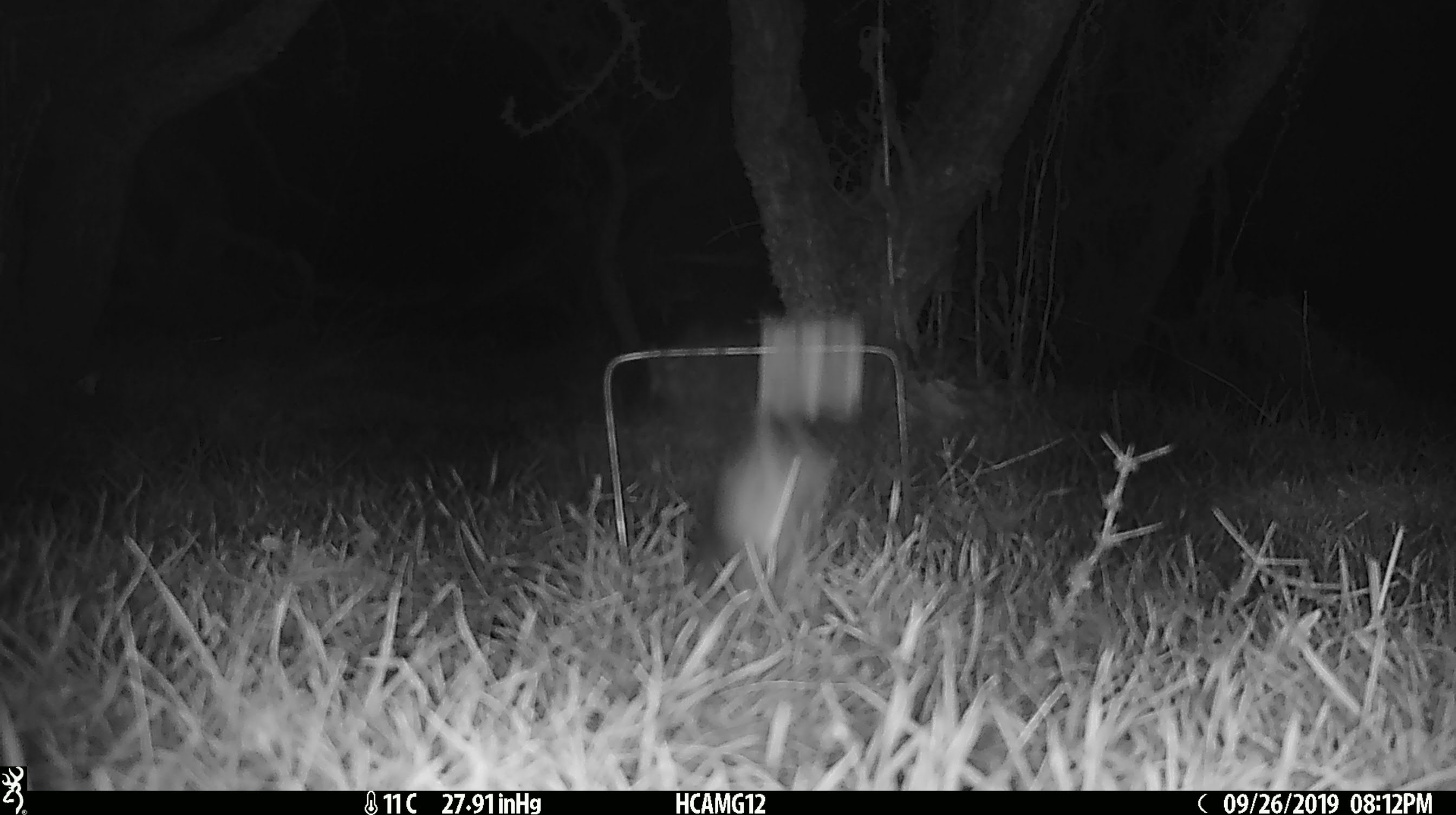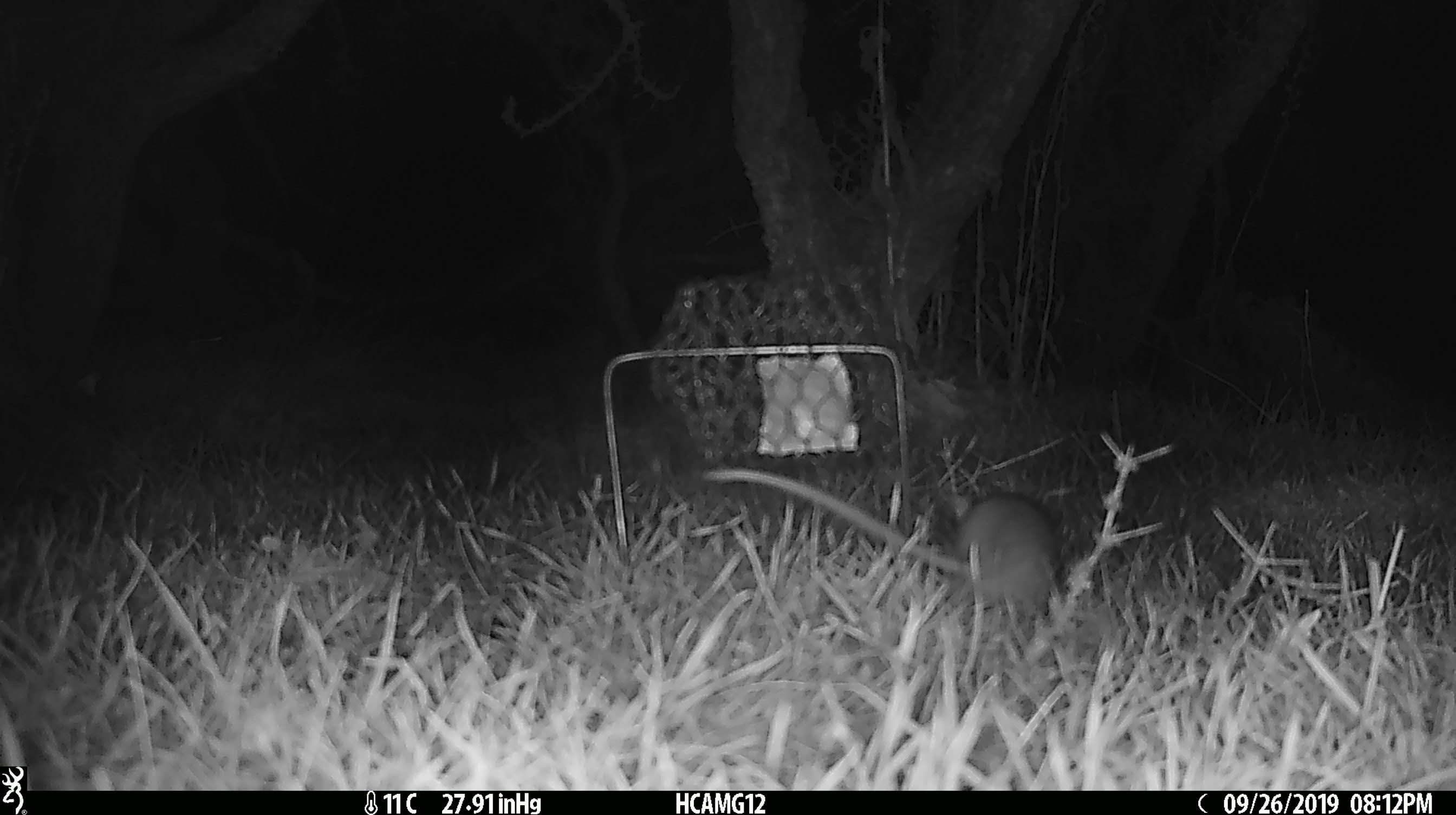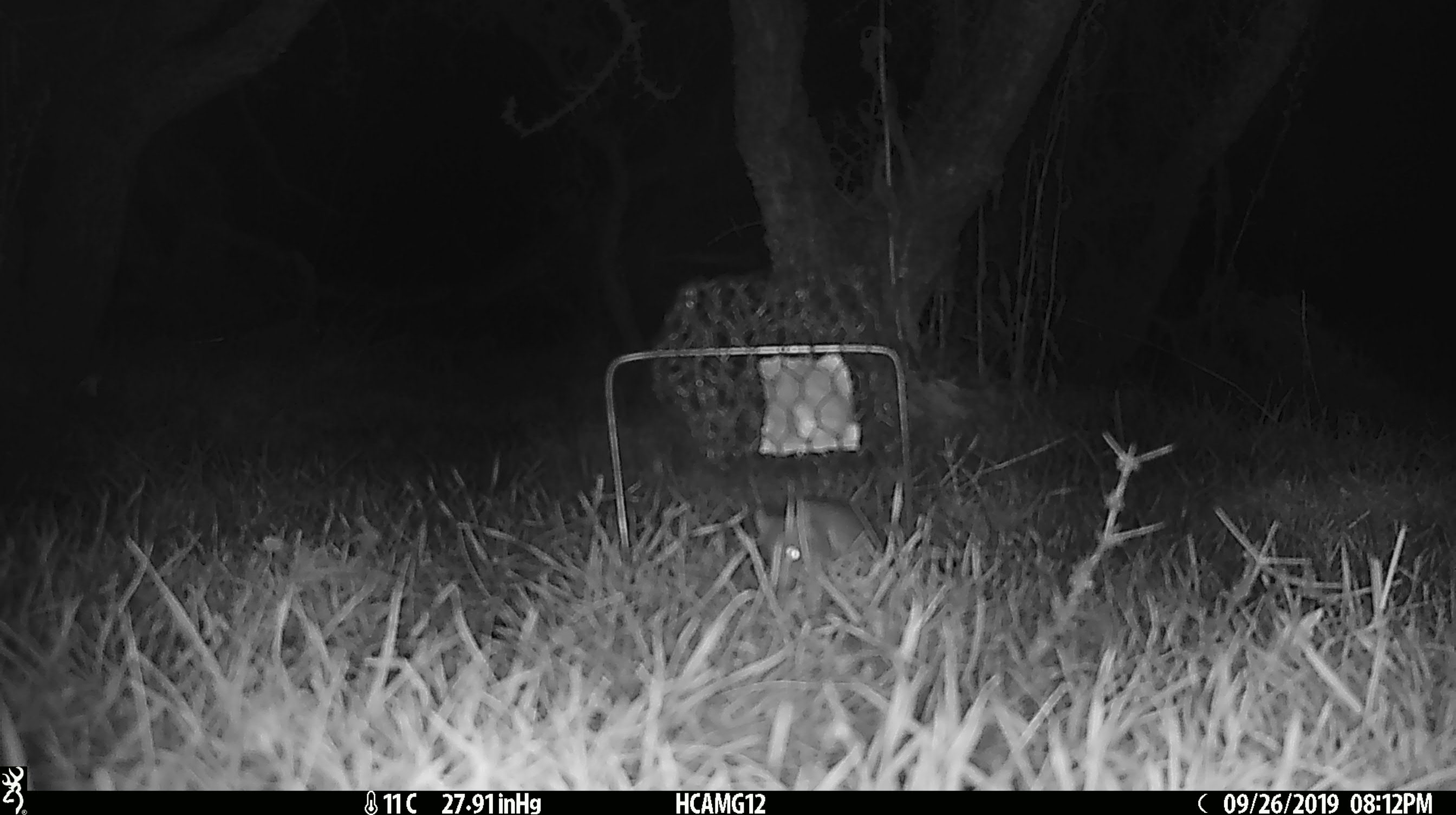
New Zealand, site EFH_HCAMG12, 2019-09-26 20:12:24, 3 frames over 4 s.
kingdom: Animalia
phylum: Chordata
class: Mammalia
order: Rodentia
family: Muridae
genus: Mus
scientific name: Mus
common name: mouse